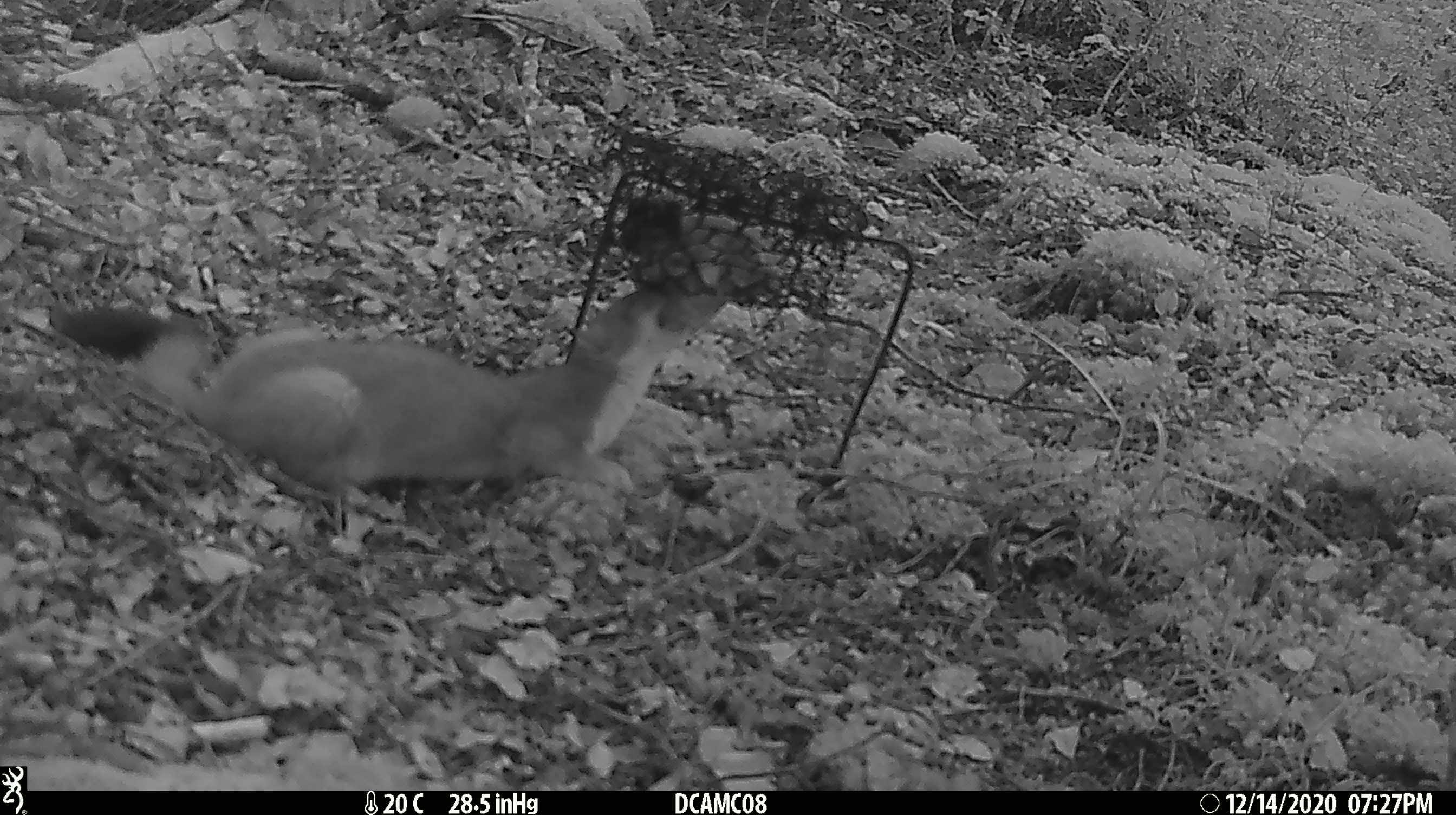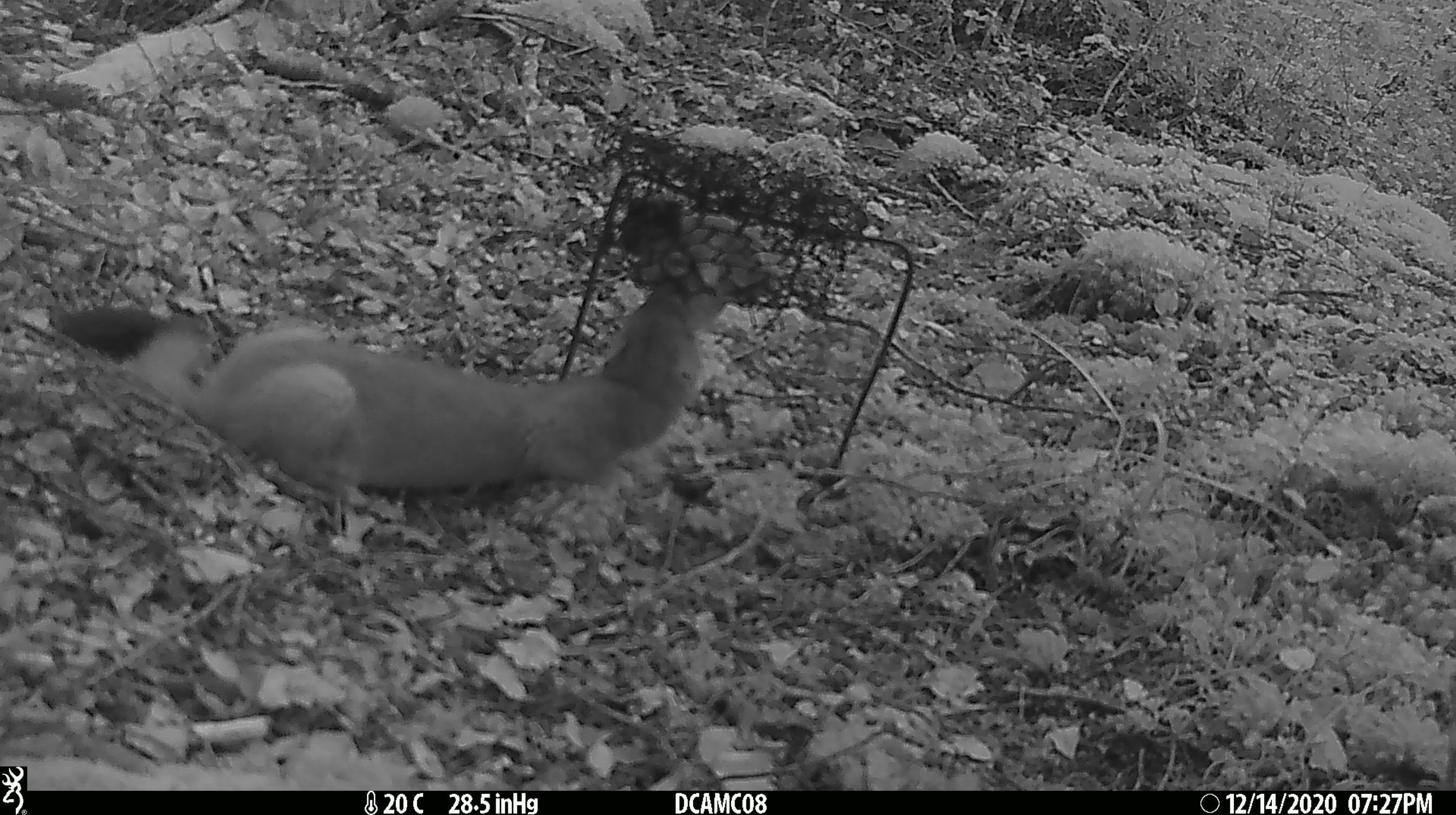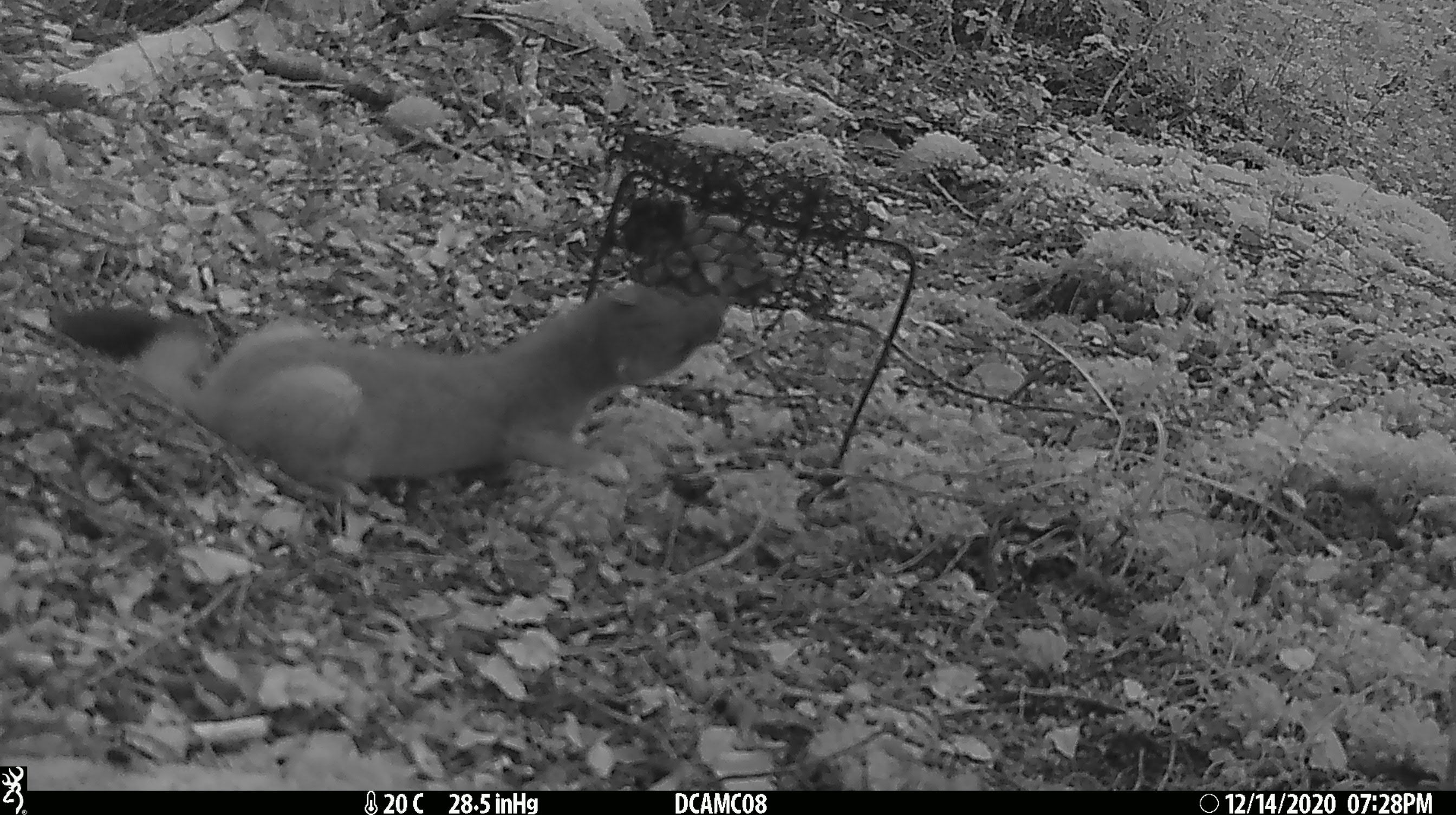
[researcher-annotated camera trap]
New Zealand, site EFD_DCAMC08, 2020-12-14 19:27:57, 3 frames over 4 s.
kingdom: Animalia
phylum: Chordata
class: Mammalia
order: Carnivora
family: Mustelidae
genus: Mustela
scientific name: Mustela erminea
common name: stoat